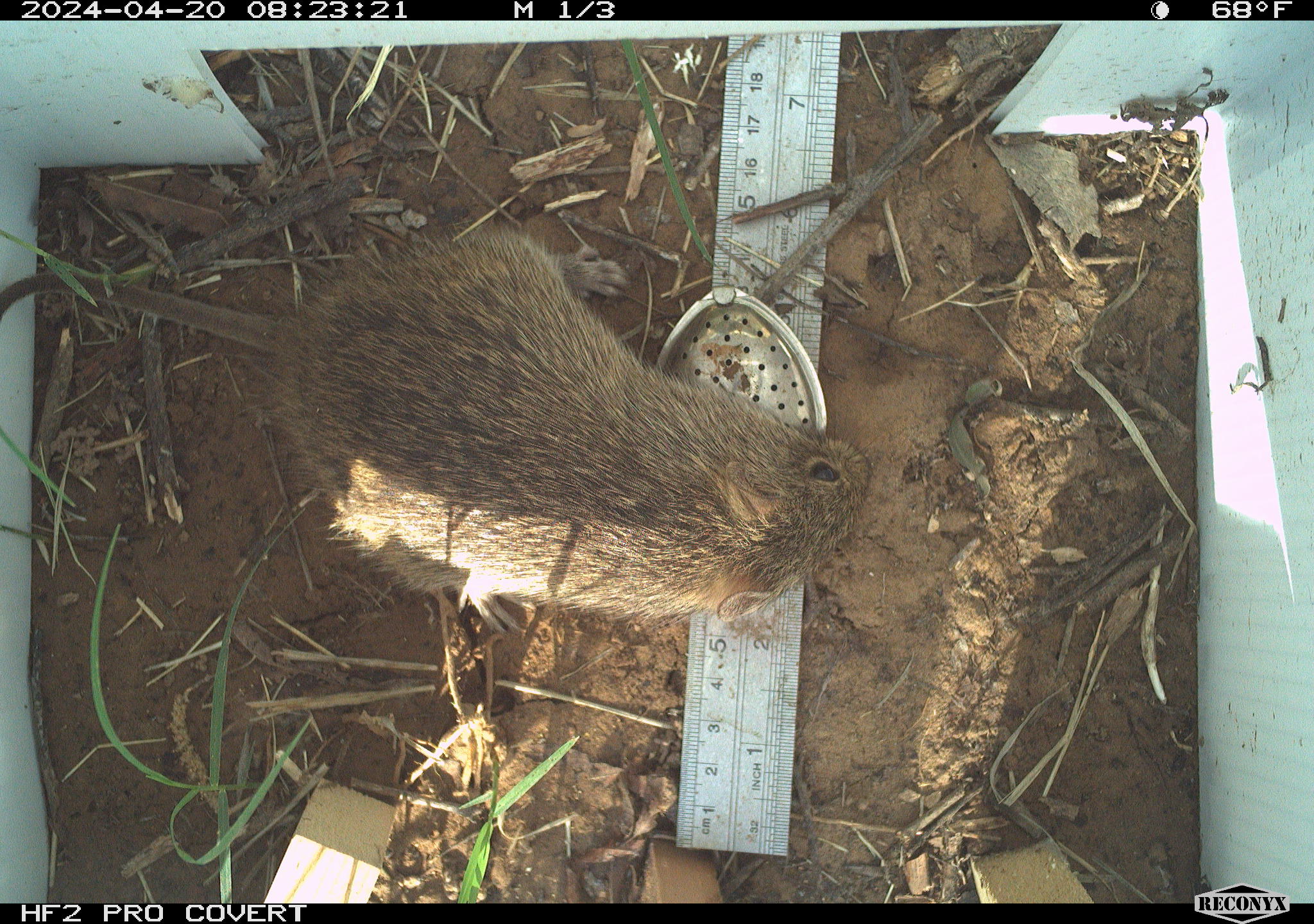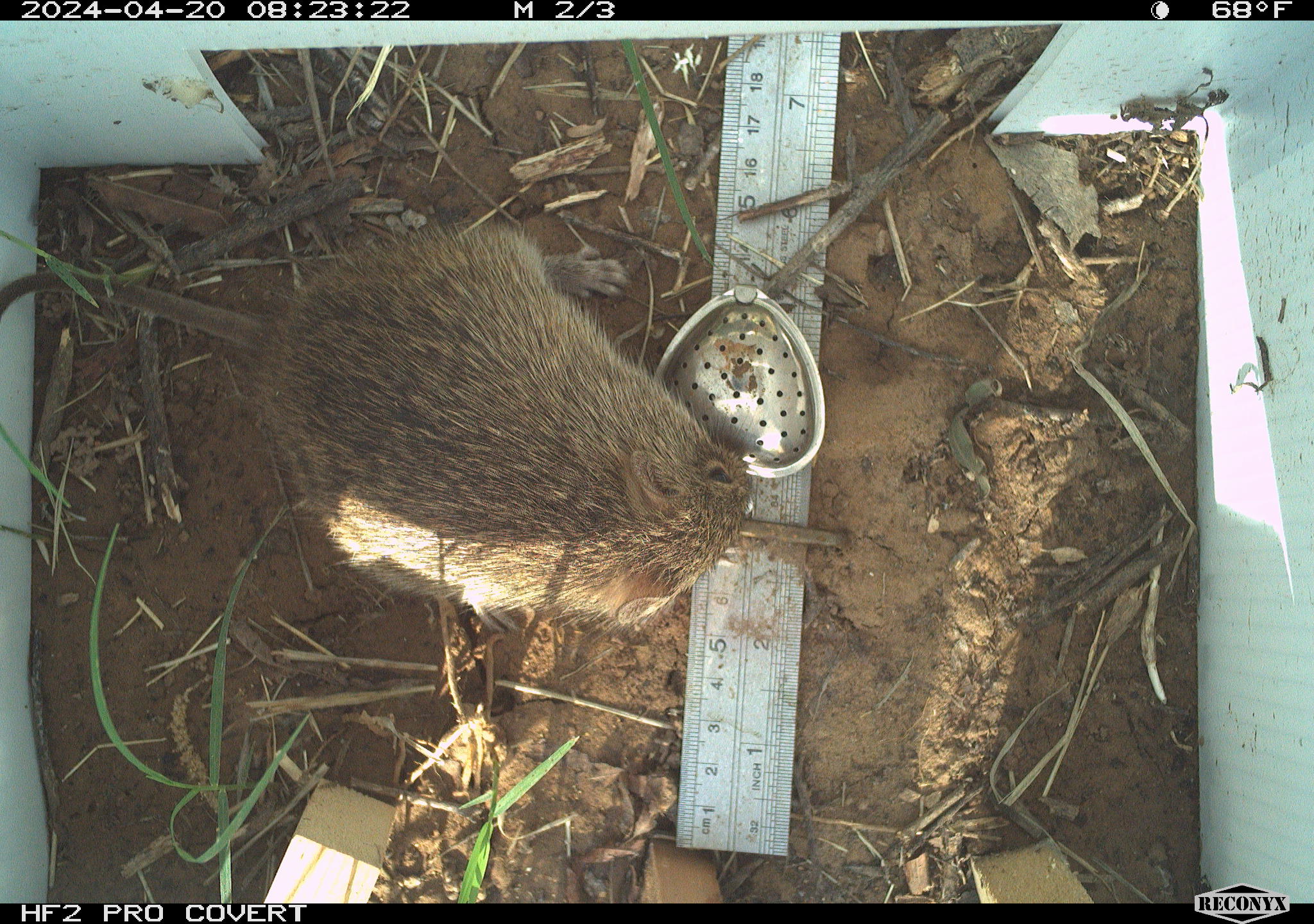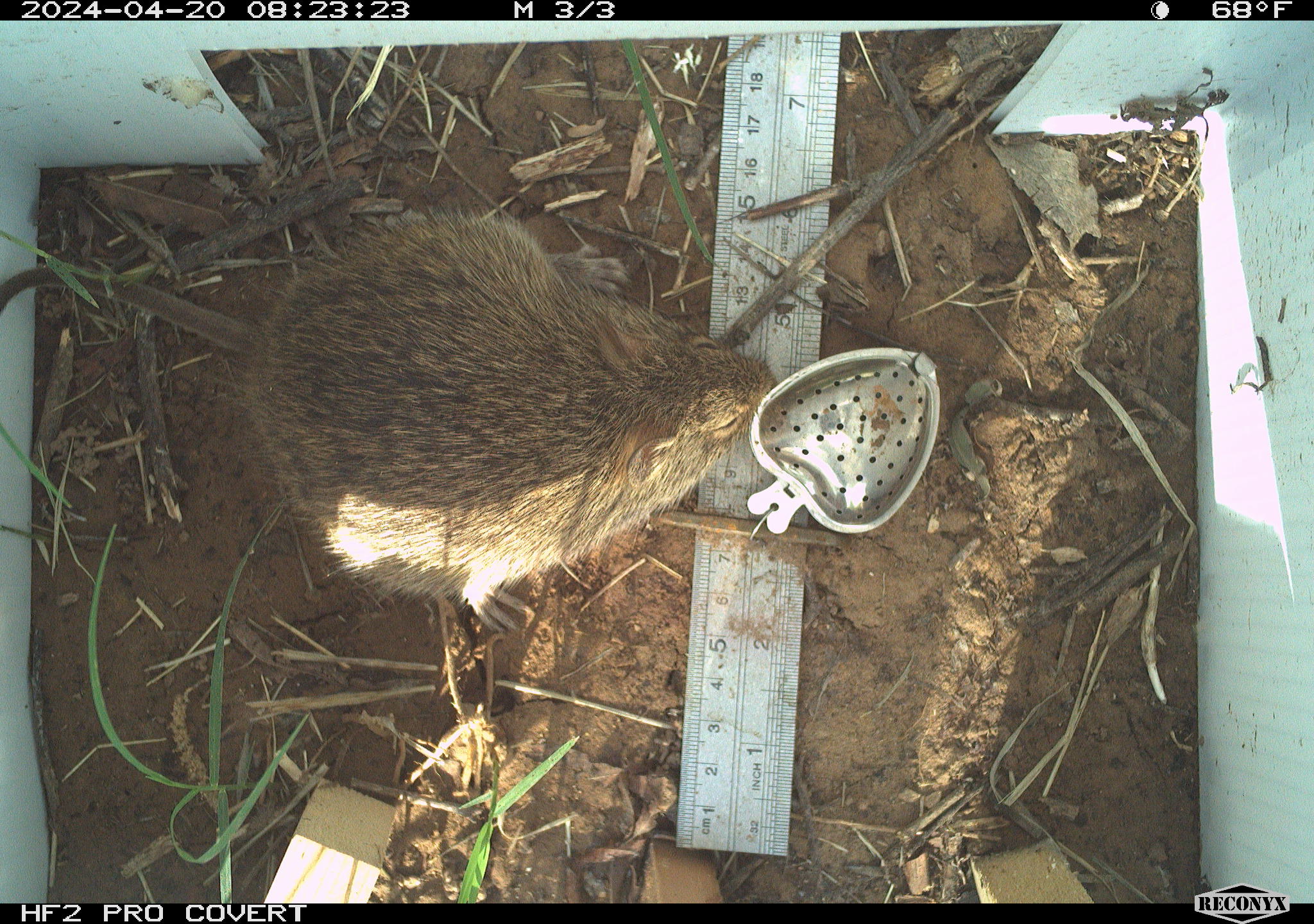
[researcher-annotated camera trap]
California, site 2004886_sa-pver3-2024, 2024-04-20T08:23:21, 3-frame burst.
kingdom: Animalia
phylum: Chordata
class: Mammalia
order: Rodentia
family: Cricetidae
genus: Sigmodon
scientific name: Sigmodon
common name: cotton rat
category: sigmodon species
Sigmodon species (cotton rat) (Sigmodon).